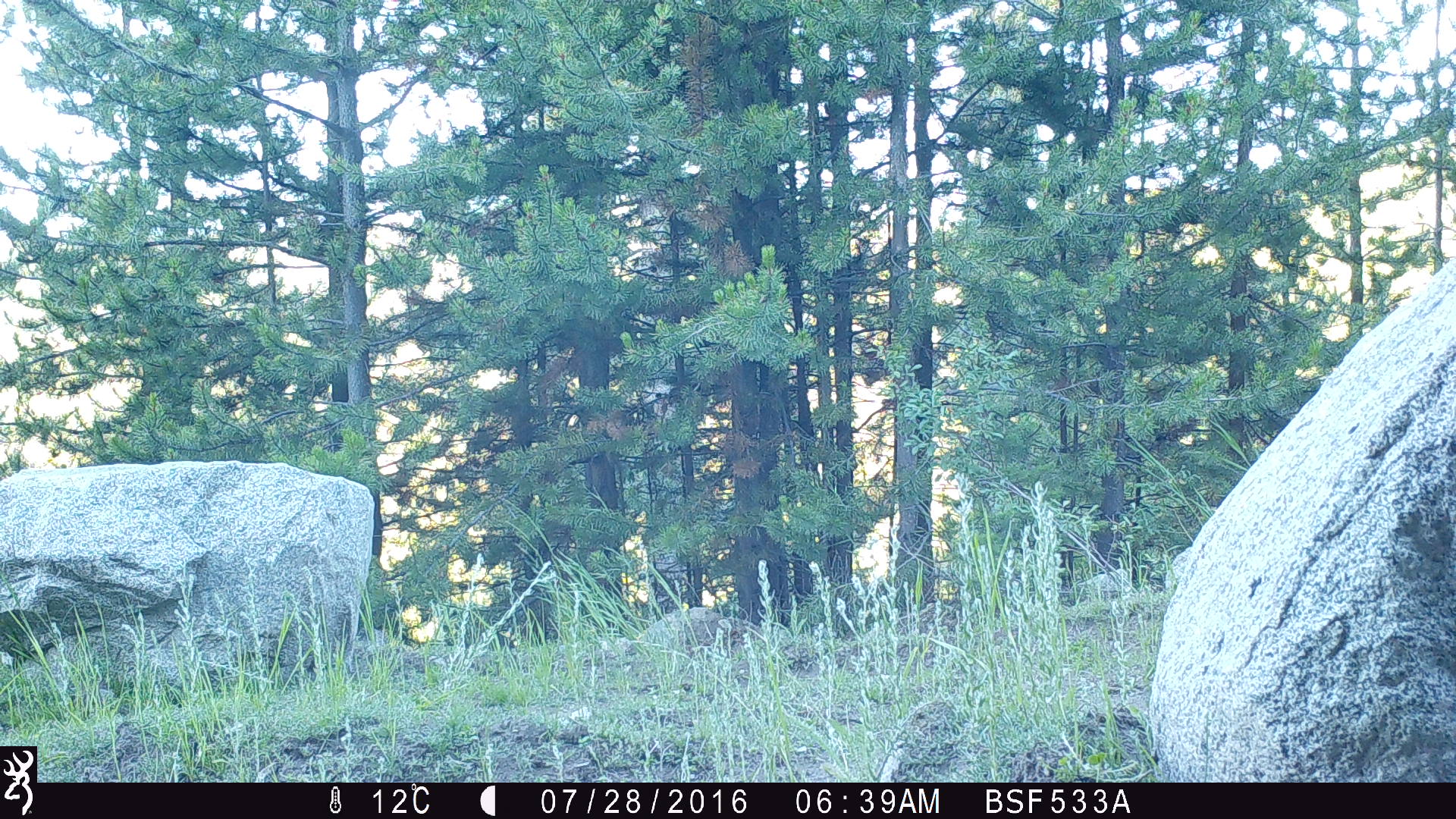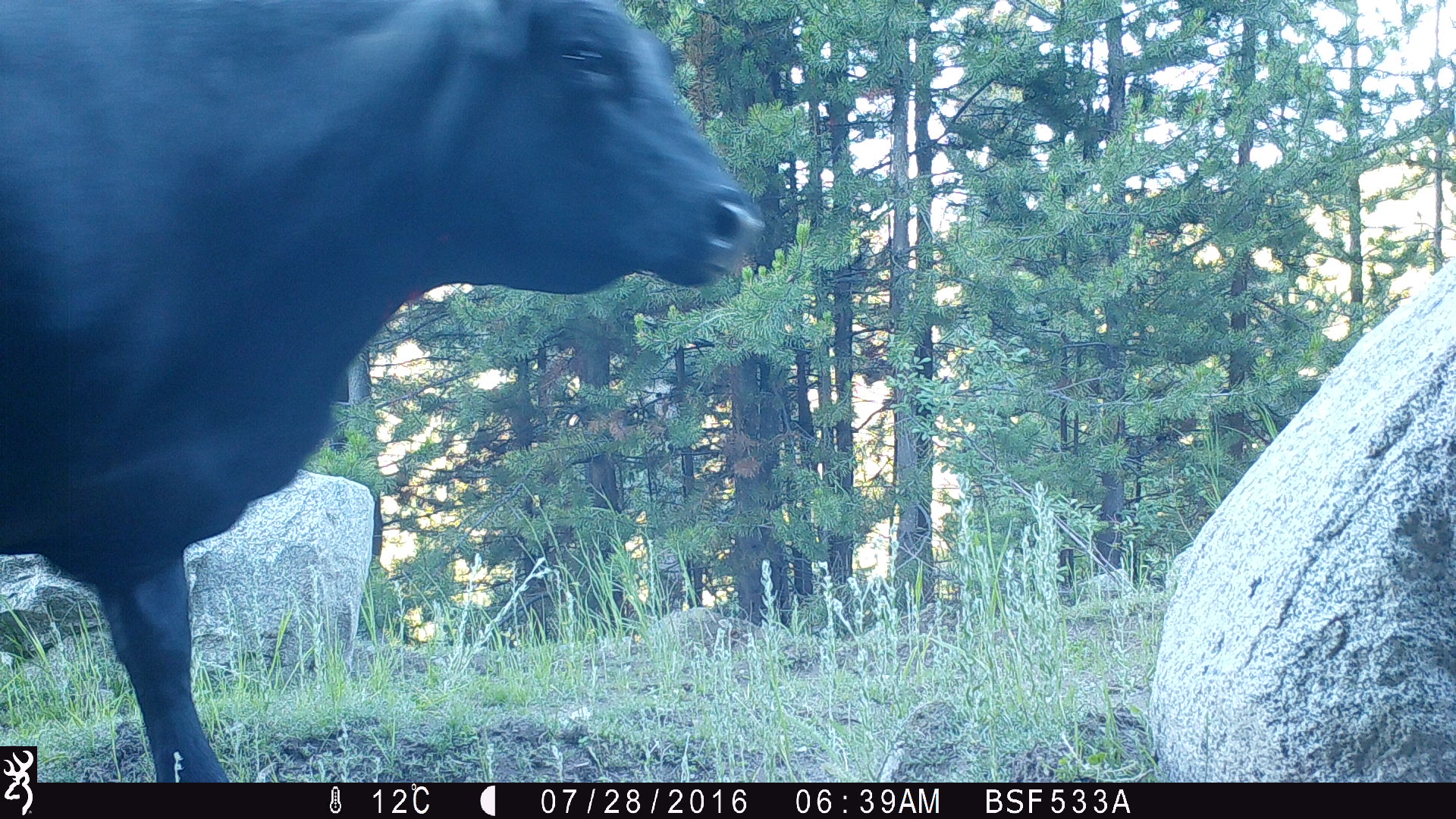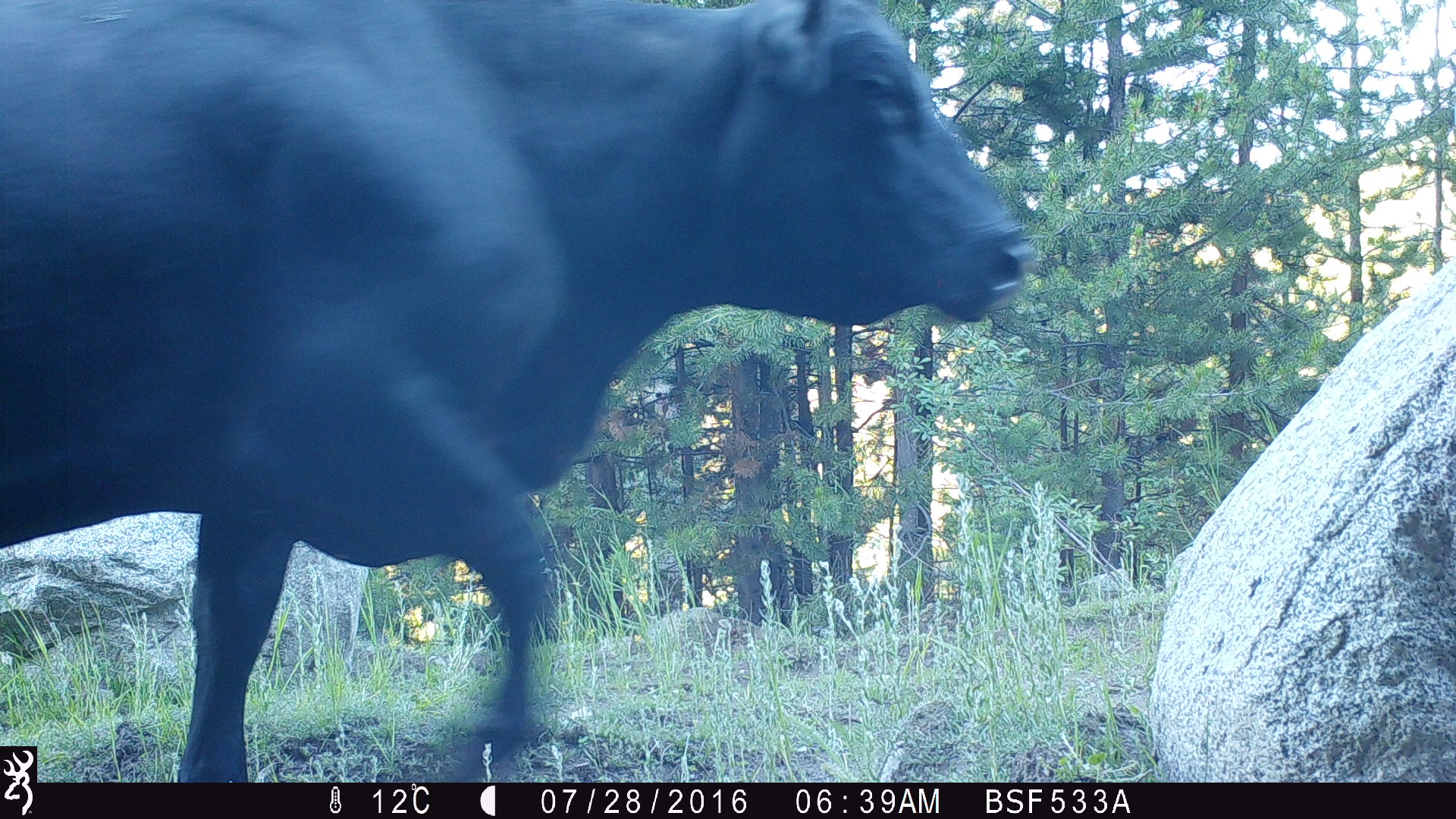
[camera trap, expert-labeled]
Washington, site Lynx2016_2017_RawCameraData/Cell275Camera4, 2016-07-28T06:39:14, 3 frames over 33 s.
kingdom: Animalia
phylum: Chordata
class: Mammalia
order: Artiodactyla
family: Bovidae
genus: Bos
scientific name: Bos taurus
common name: domestic cattle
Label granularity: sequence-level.